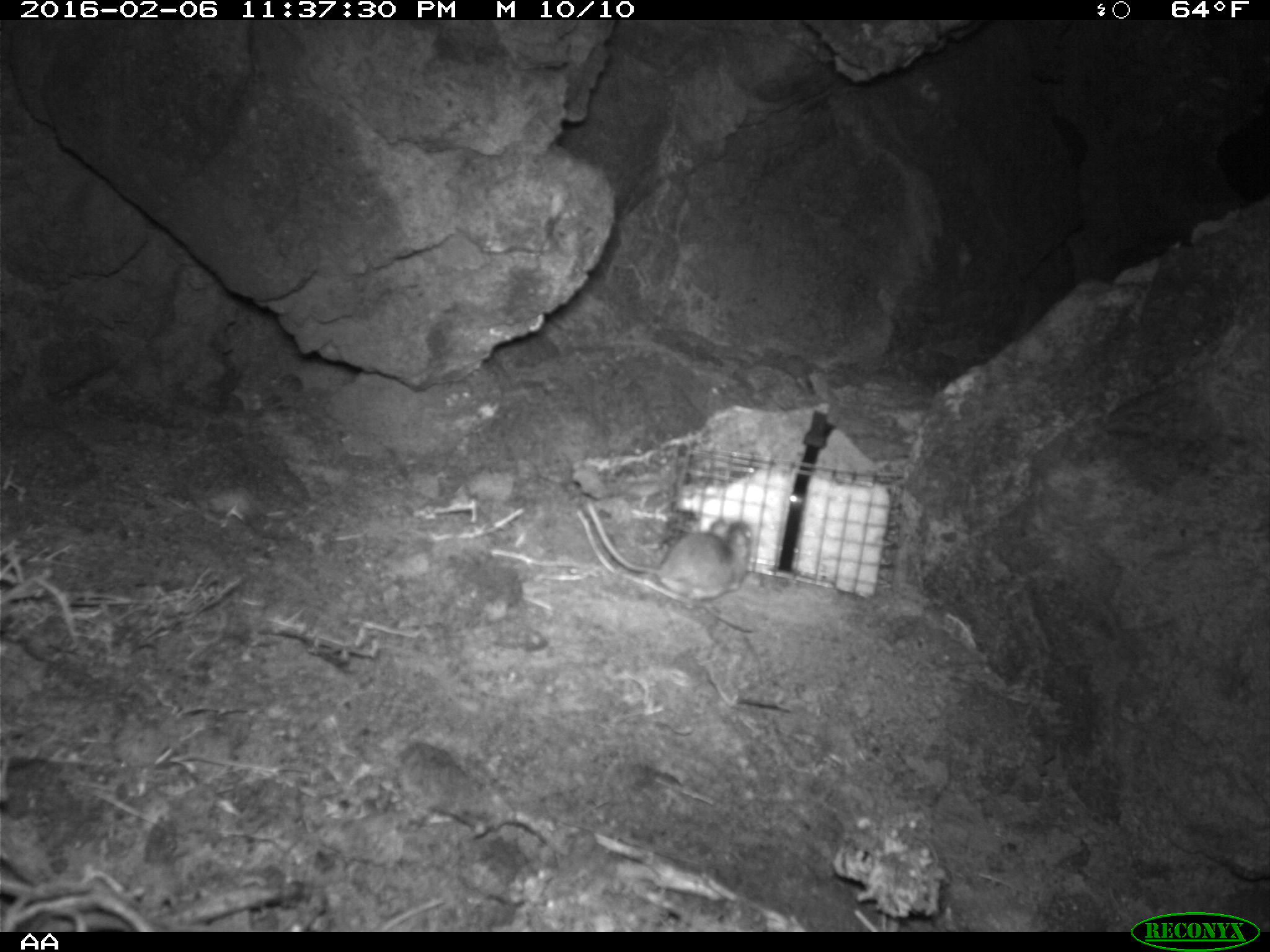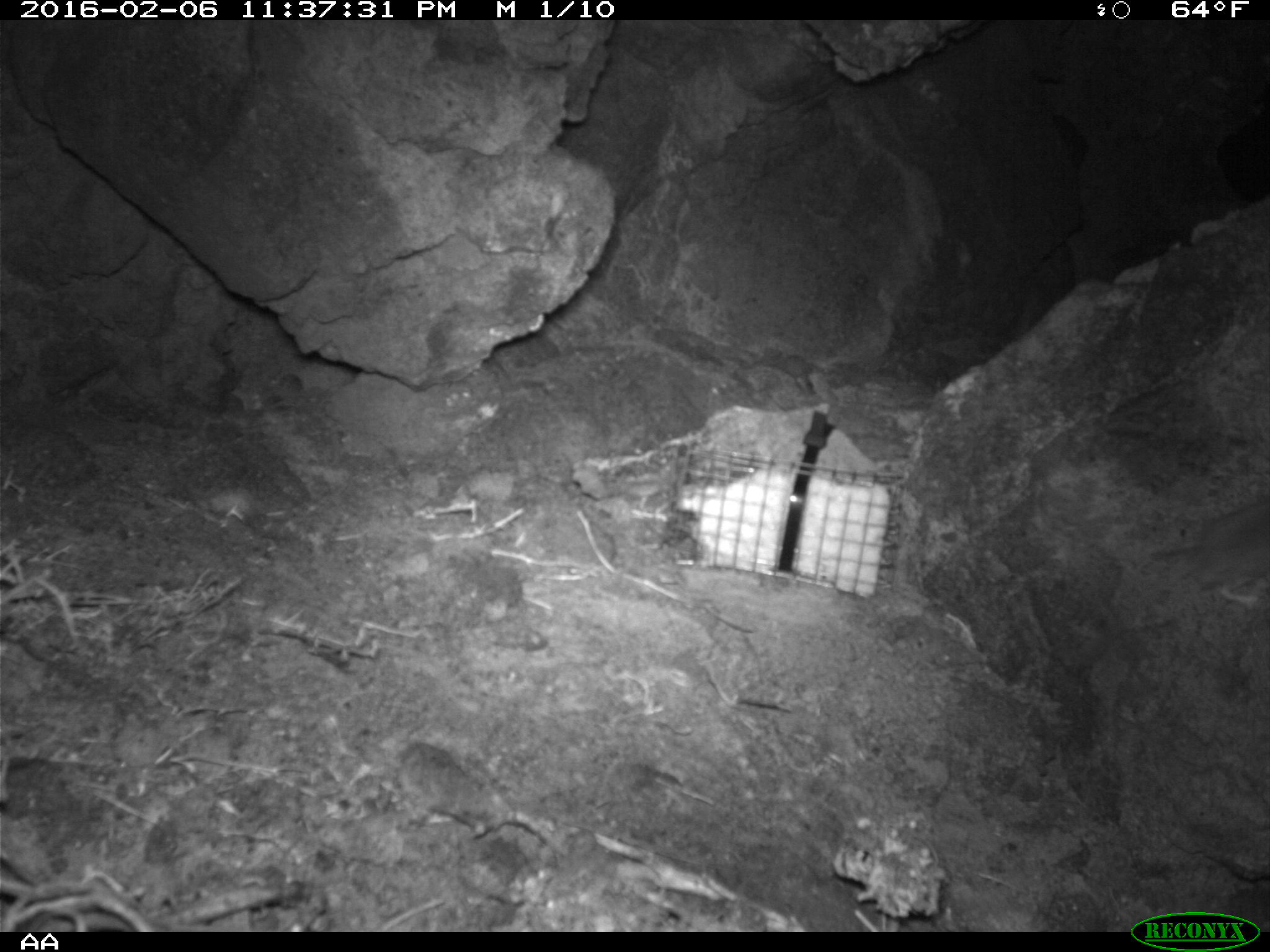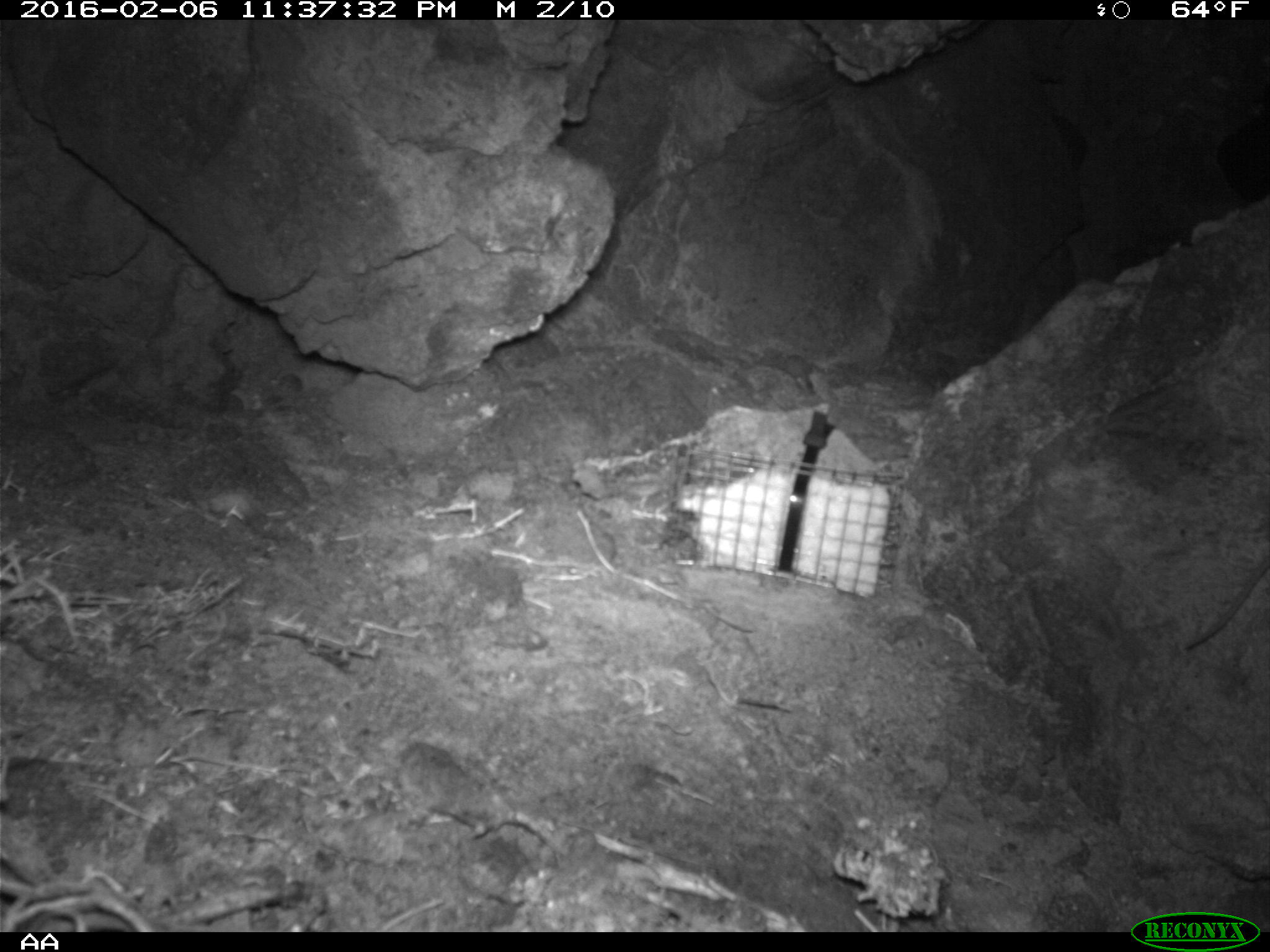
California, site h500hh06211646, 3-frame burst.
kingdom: Animalia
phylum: Chordata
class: Mammalia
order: Rodentia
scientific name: Rodentia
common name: rodent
Rodent (Rodentia).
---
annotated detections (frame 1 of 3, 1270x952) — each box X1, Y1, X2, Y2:
rodent: 582, 500, 752, 613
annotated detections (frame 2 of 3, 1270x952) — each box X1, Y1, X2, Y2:
rodent: 1184, 493, 1269, 606